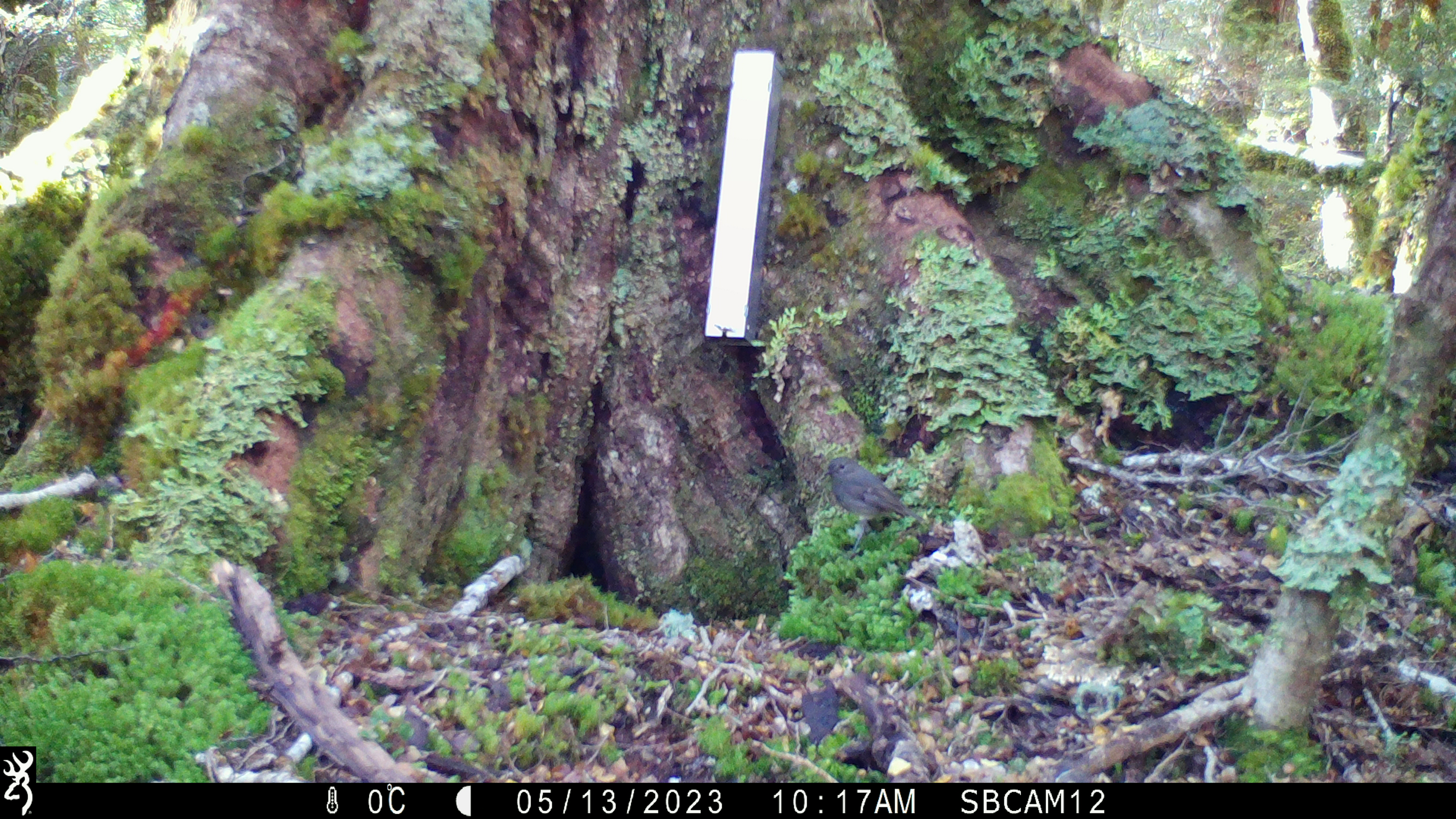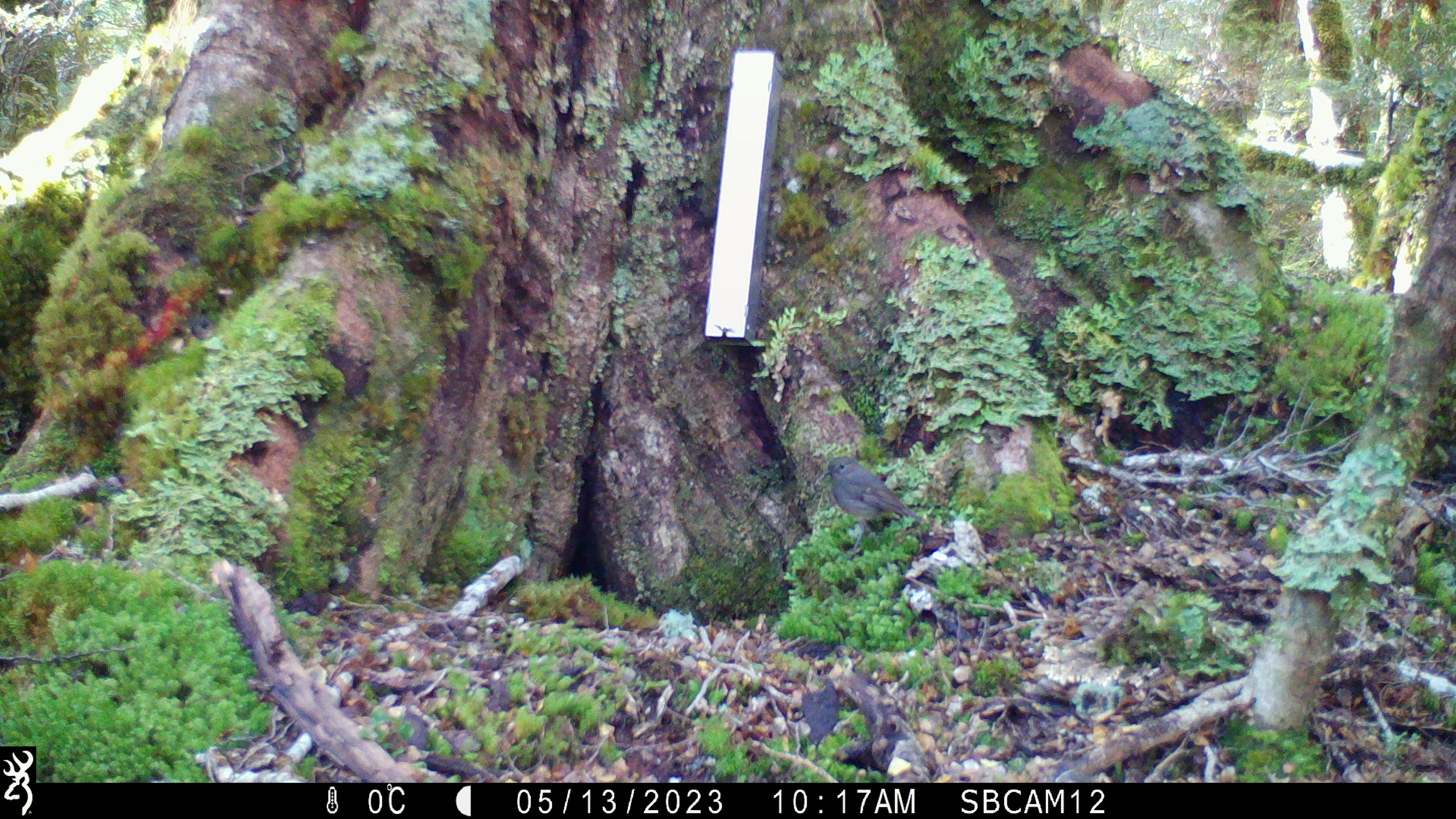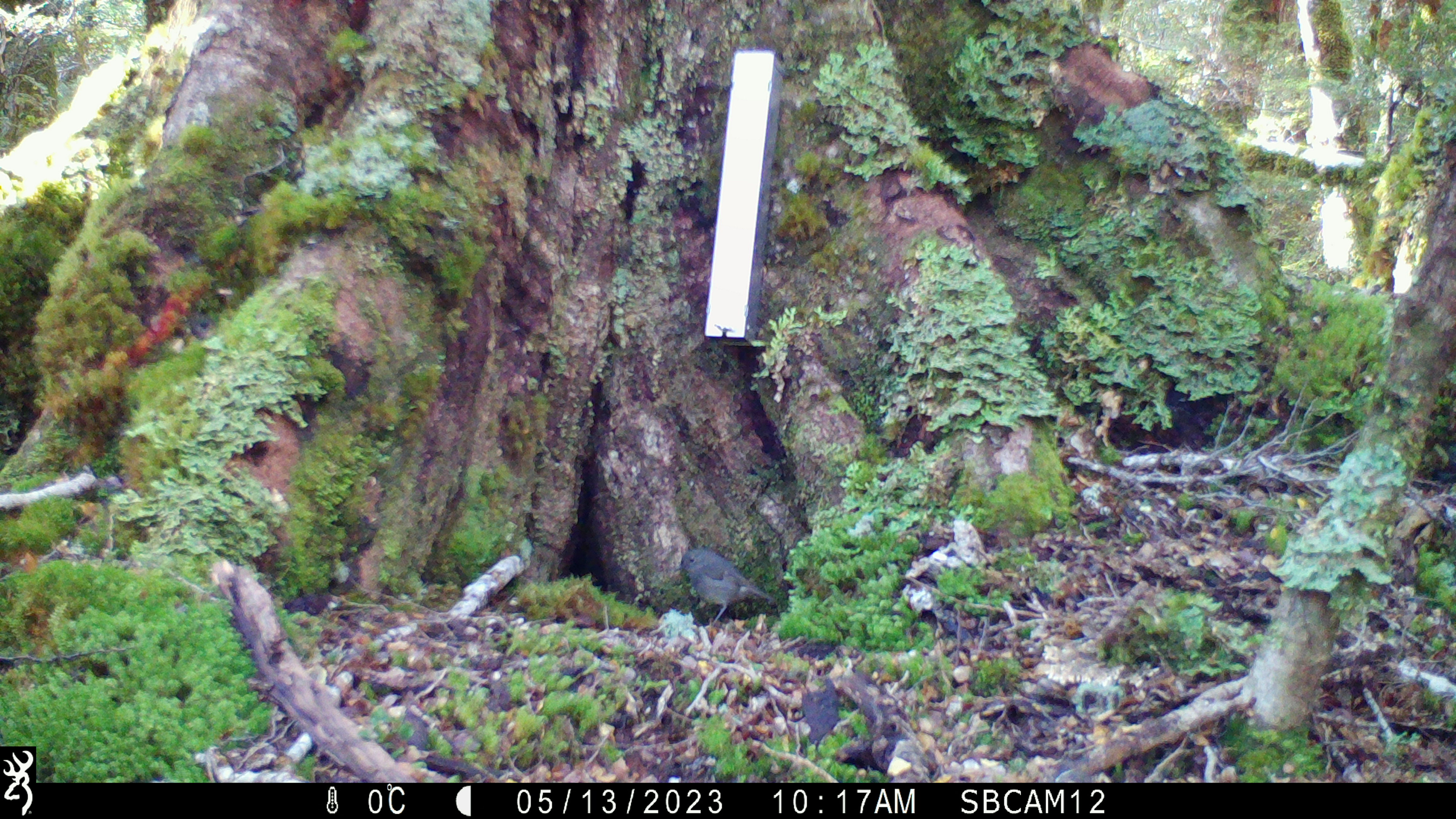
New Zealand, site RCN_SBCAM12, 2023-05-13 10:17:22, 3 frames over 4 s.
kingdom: Animalia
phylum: Chordata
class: Aves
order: Passeriformes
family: Petroicidae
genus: Petroica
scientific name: Petroica australis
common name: new zealand robin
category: robin